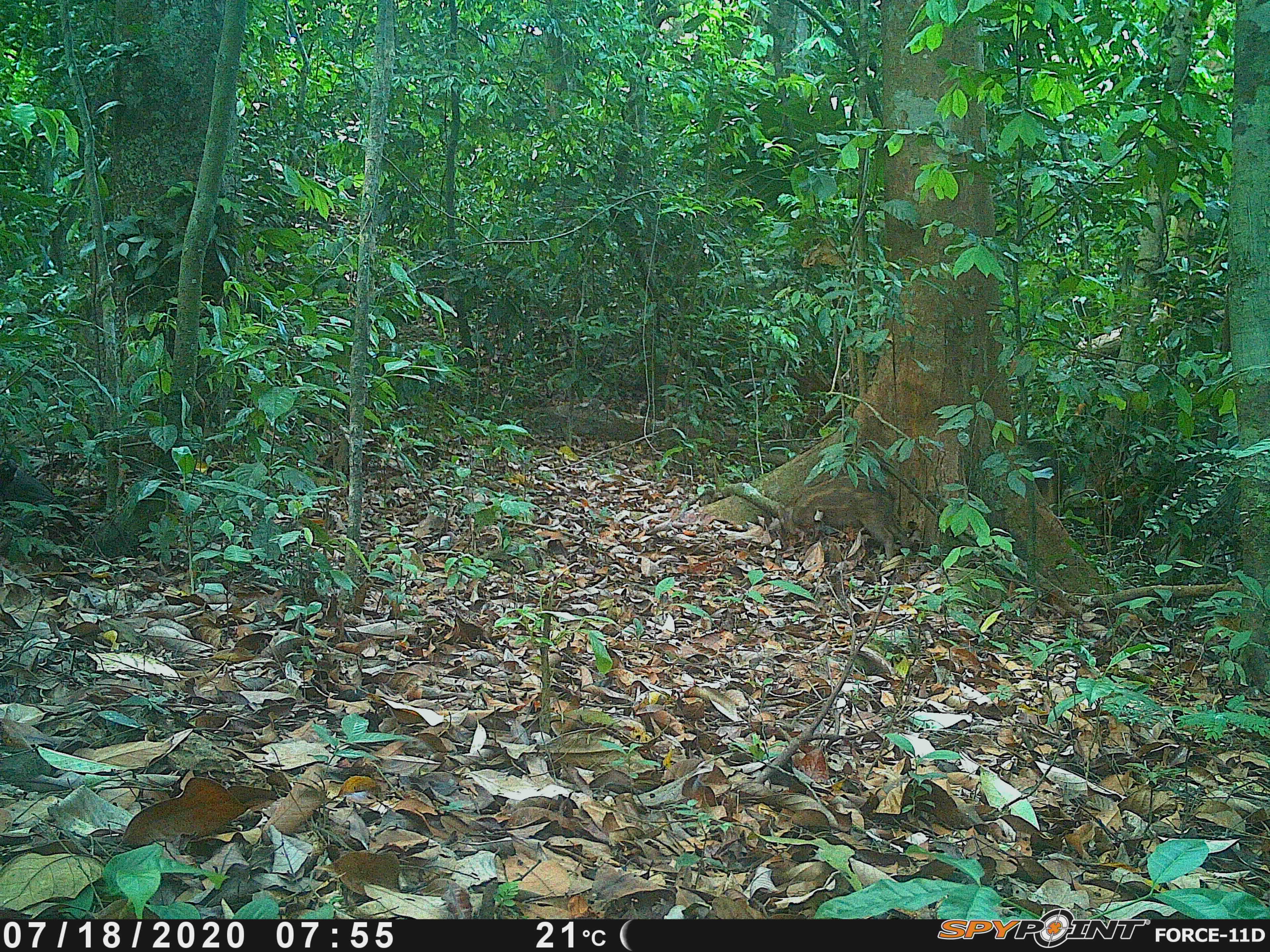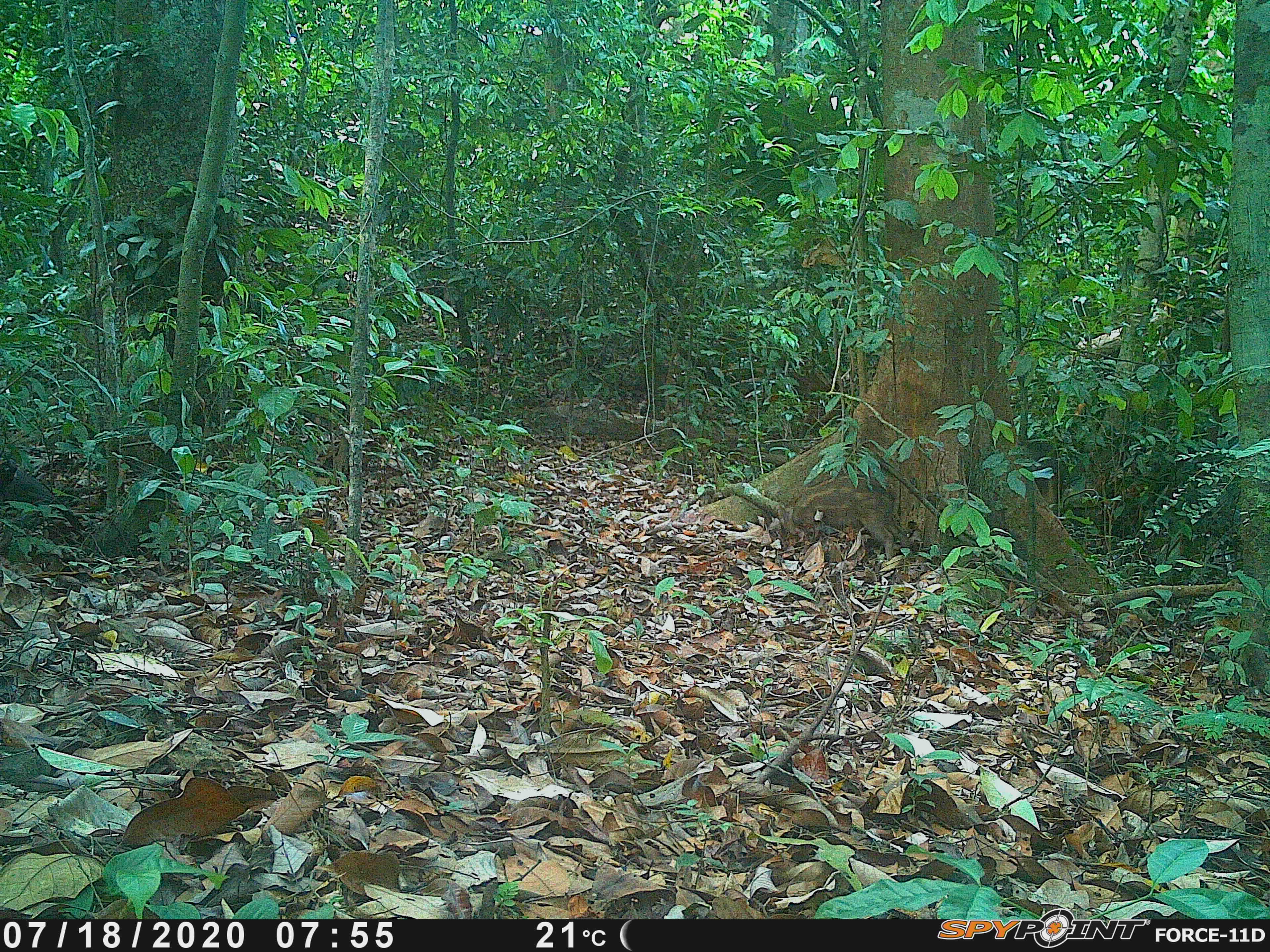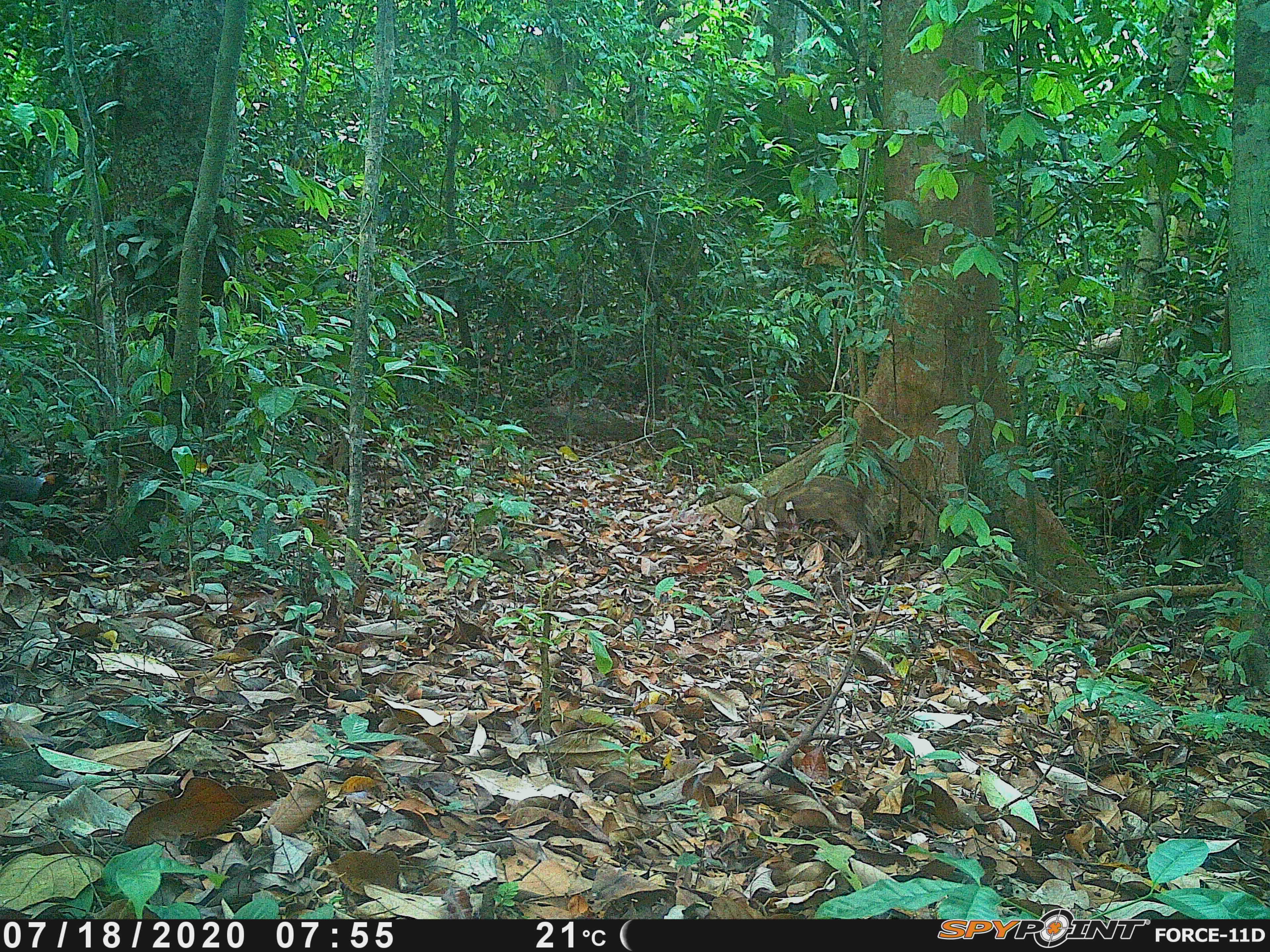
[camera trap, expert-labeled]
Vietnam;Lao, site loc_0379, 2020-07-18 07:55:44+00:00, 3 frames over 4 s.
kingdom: Animalia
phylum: Chordata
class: Aves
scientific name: Aves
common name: bird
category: unidentified bird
Unidentified bird (bird) (Aves). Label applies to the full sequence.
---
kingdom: Animalia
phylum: Chordata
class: Mammalia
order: Artiodactyla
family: Suidae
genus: Sus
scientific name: Sus scrofa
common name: eurasian wild pig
Eurasian wild pig (Sus scrofa). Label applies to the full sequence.